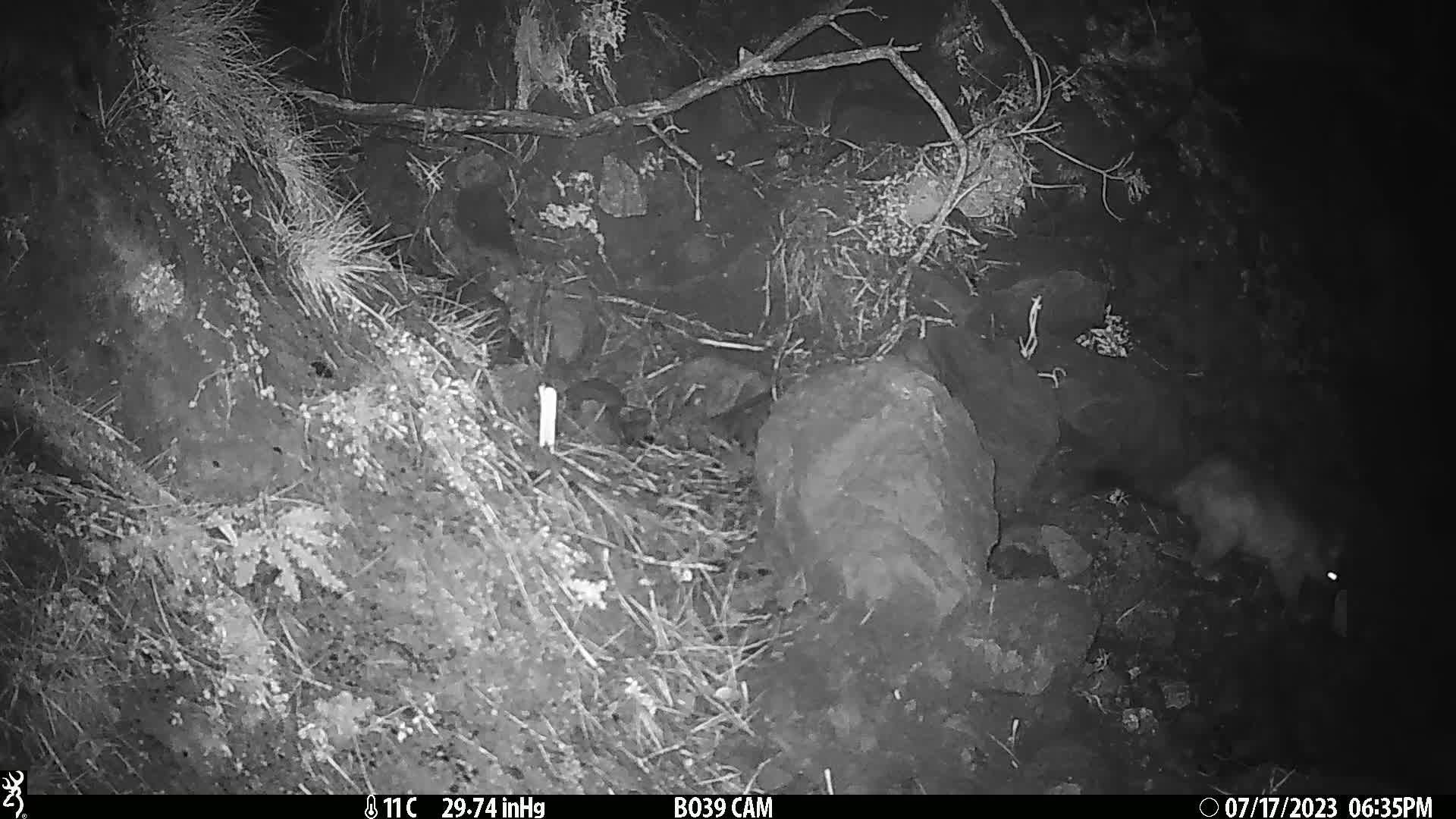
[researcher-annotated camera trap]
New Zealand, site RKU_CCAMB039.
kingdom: Animalia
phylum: Chordata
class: Mammalia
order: Diprotodontia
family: Phalangeridae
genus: Trichosurus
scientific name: Trichosurus vulpecula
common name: common brushtail possum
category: possum